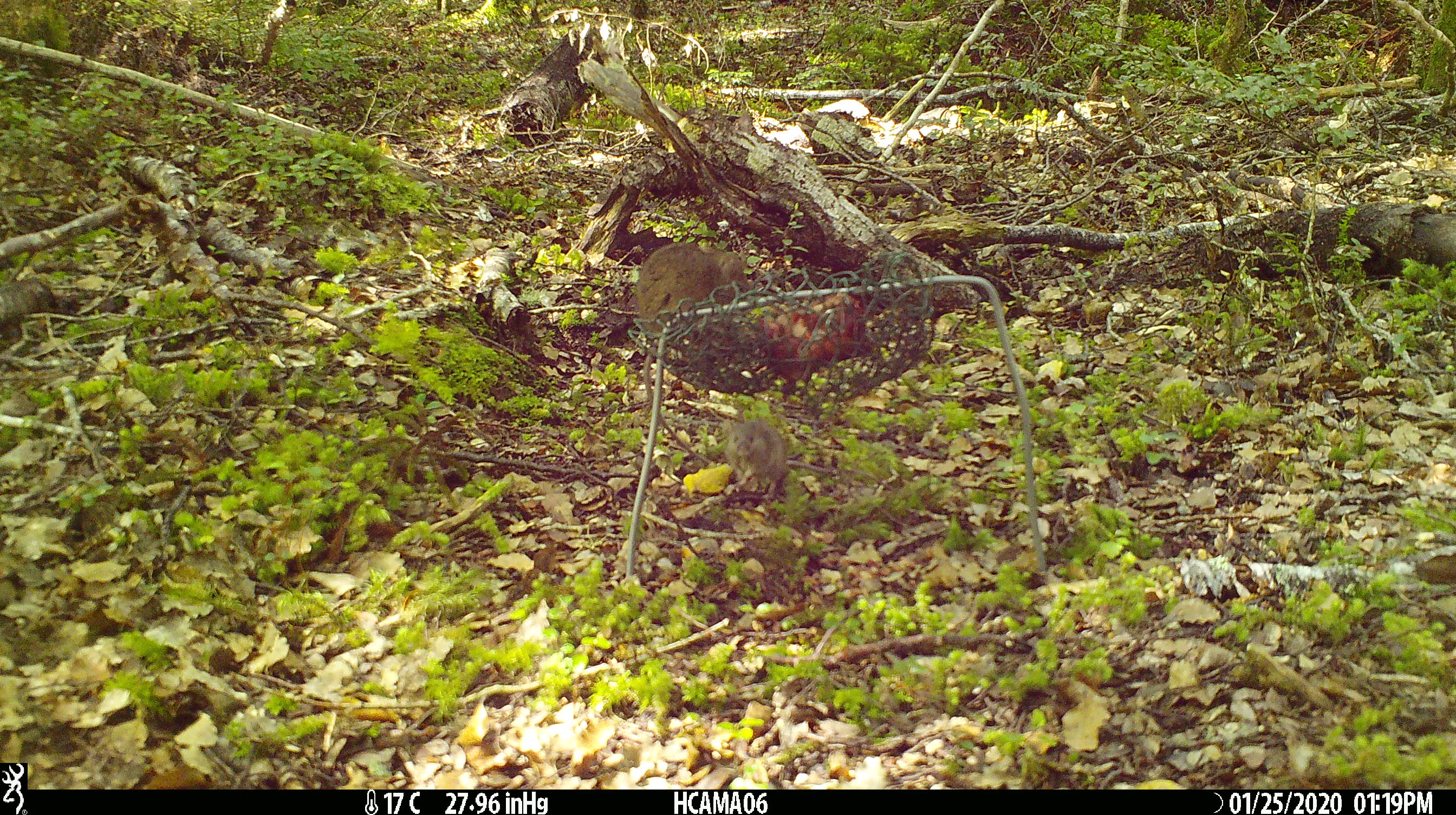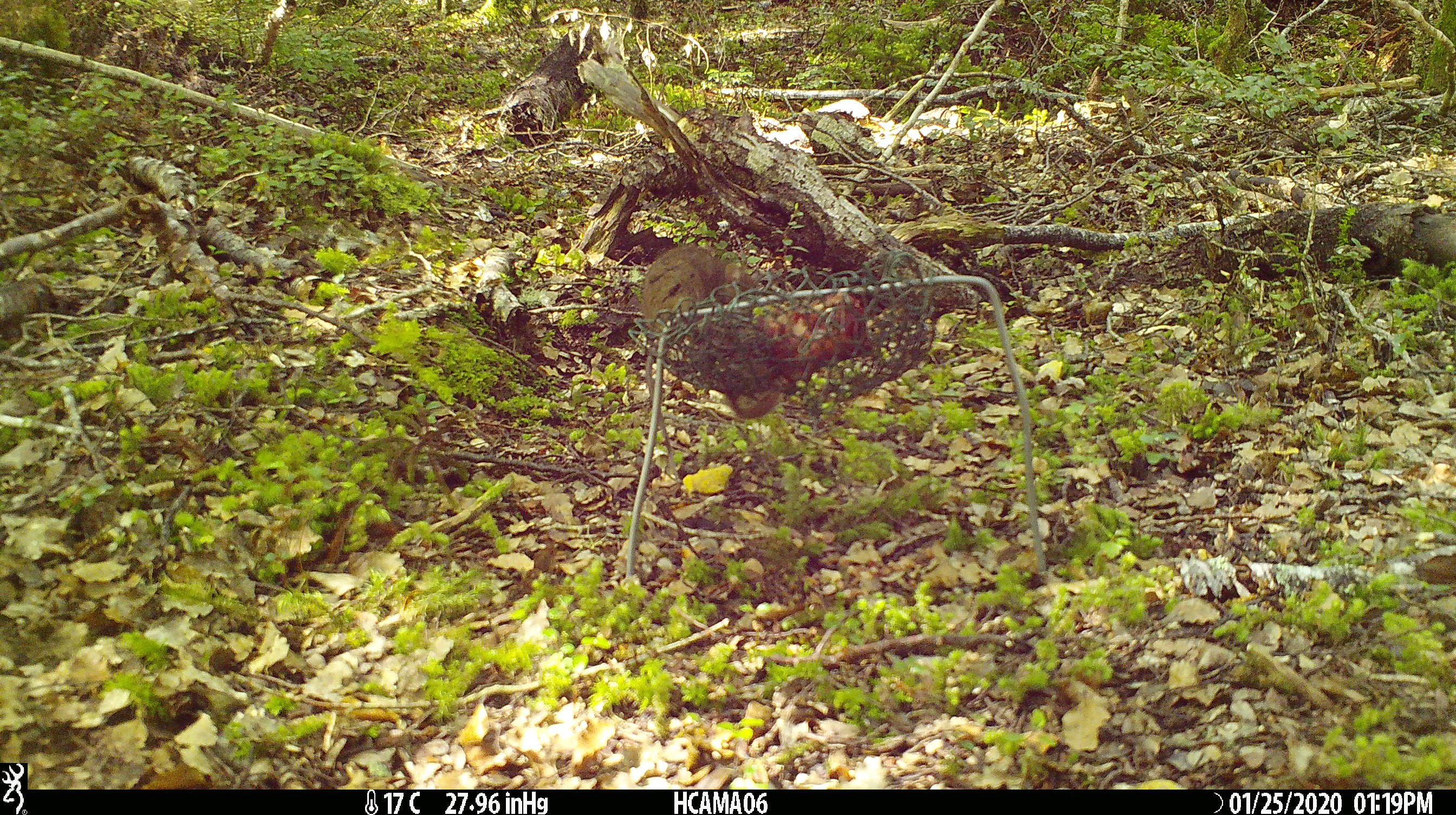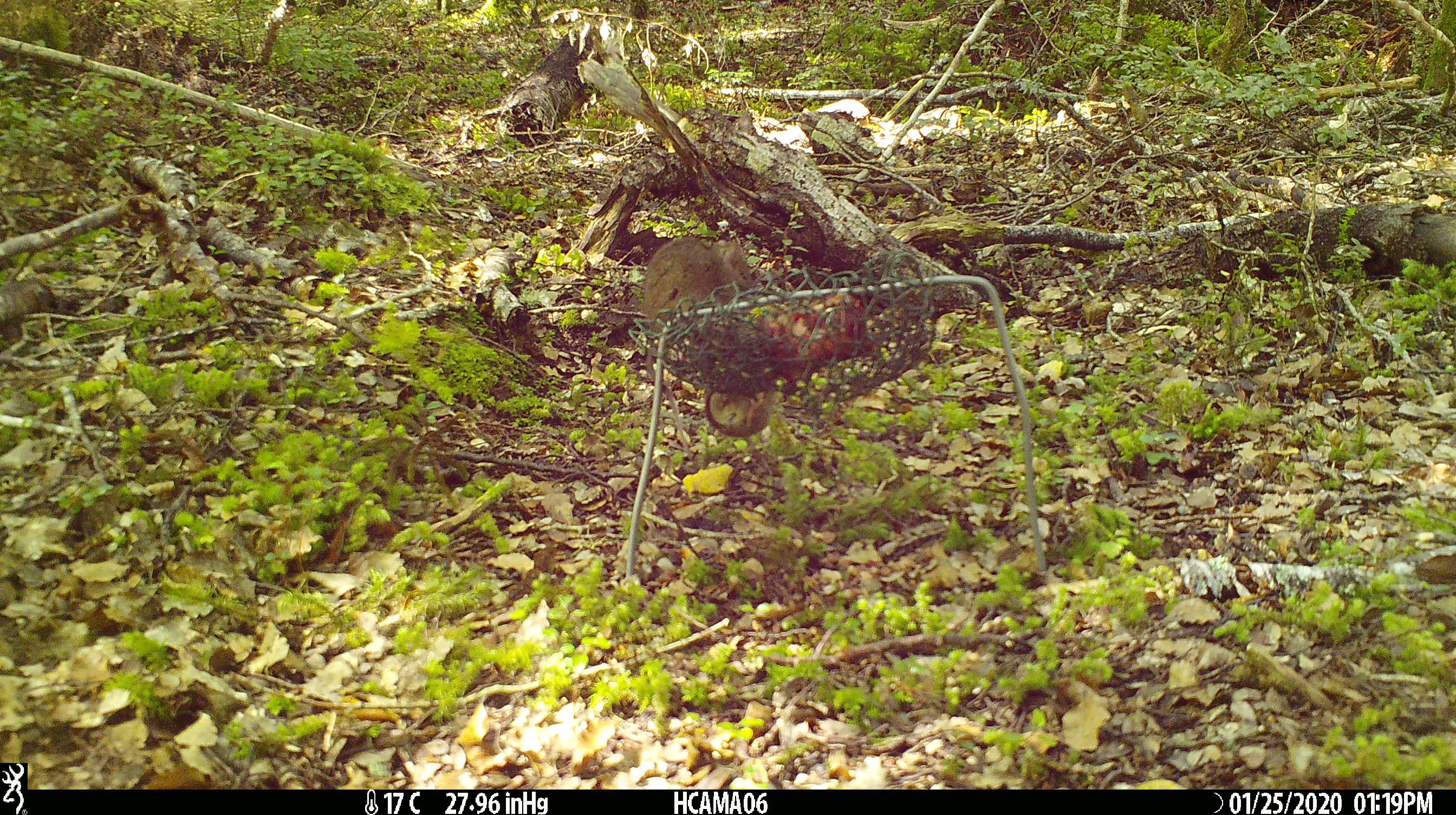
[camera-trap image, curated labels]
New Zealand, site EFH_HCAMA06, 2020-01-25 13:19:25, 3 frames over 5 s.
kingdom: Animalia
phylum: Chordata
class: Mammalia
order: Rodentia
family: Muridae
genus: Mus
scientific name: Mus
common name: mouse